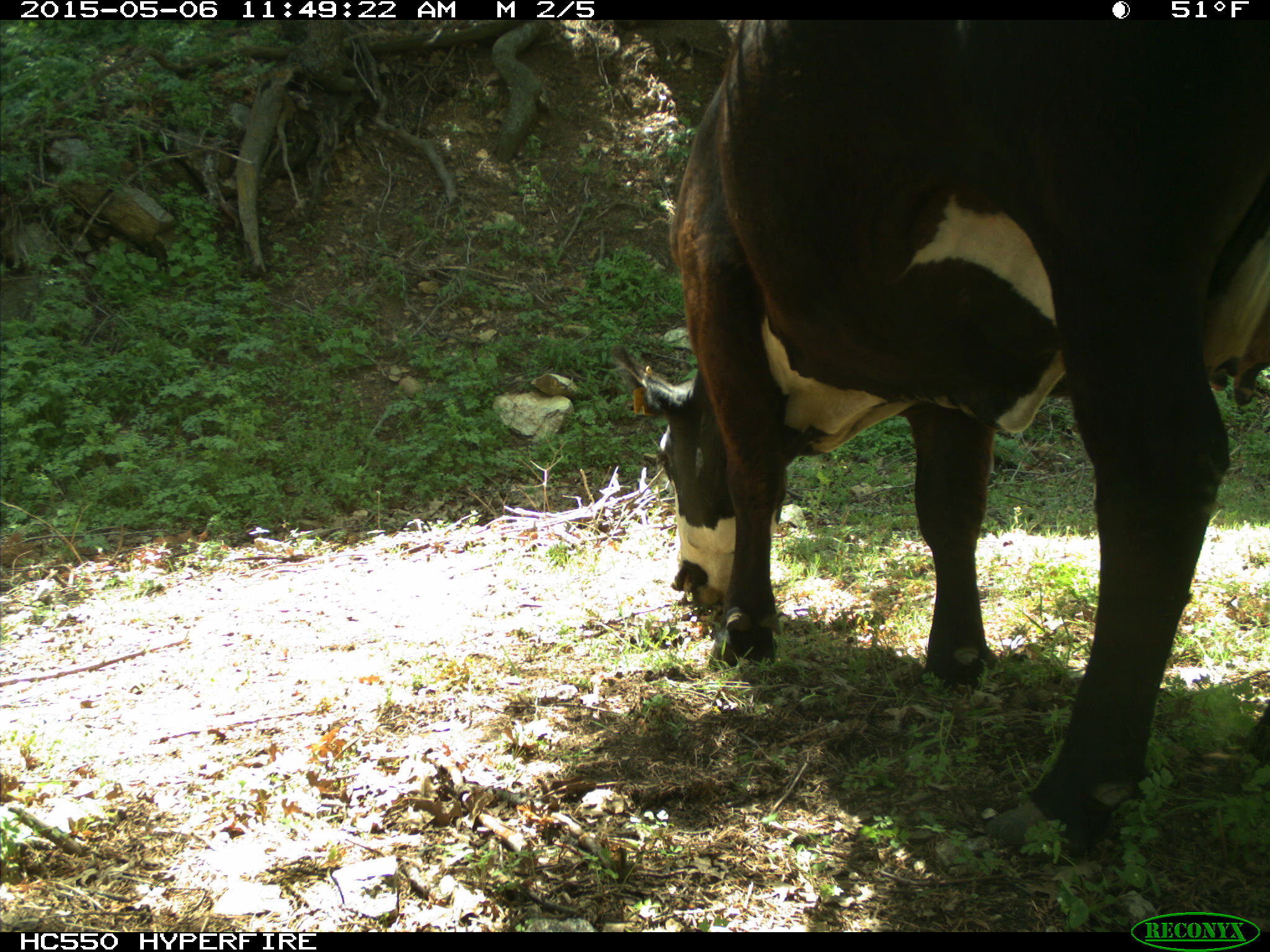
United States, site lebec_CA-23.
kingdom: Animalia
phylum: Chordata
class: Mammalia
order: Artiodactyla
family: Bovidae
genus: Bos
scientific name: Bos taurus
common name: domestic cow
Bos taurus (domestic cow).